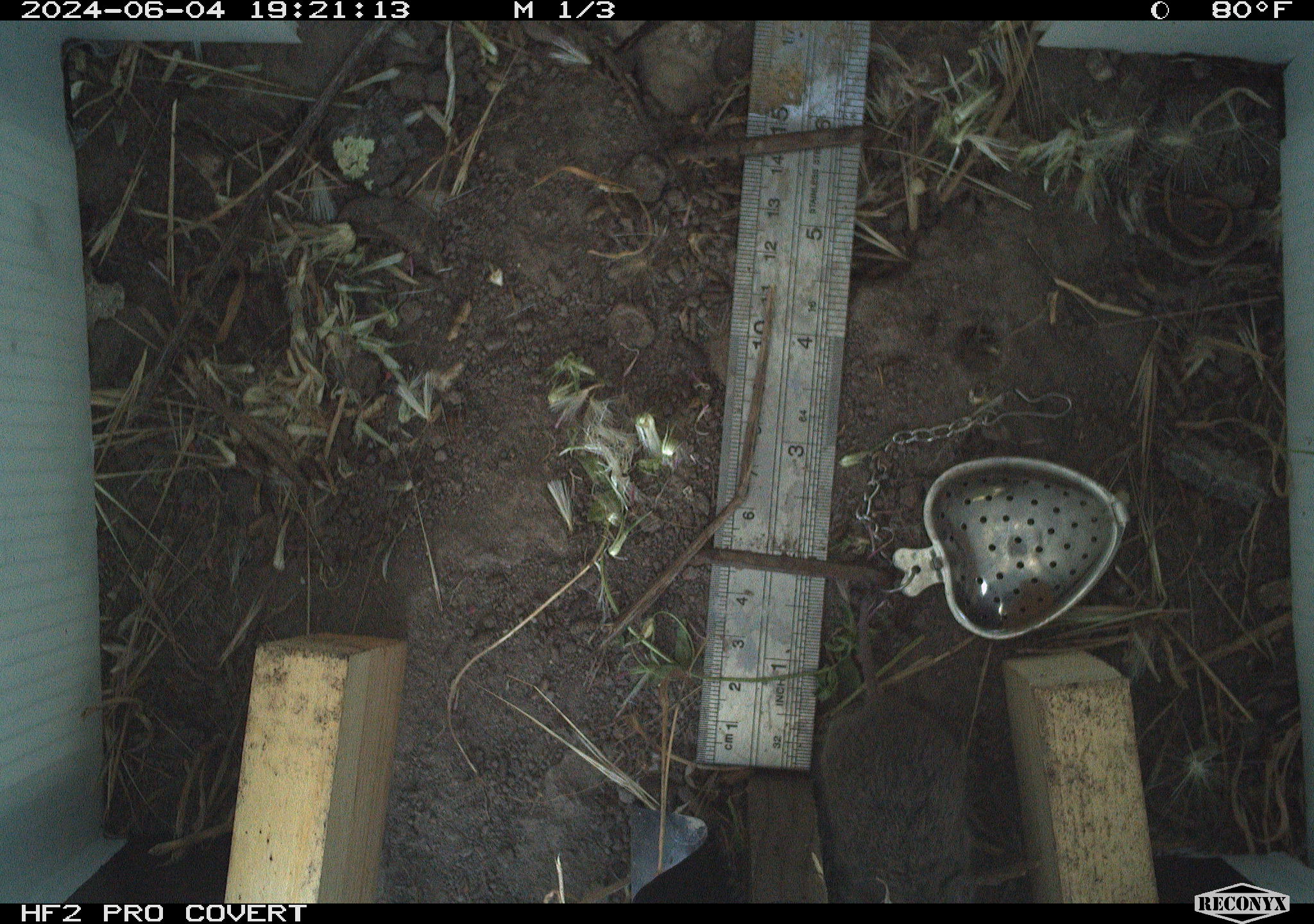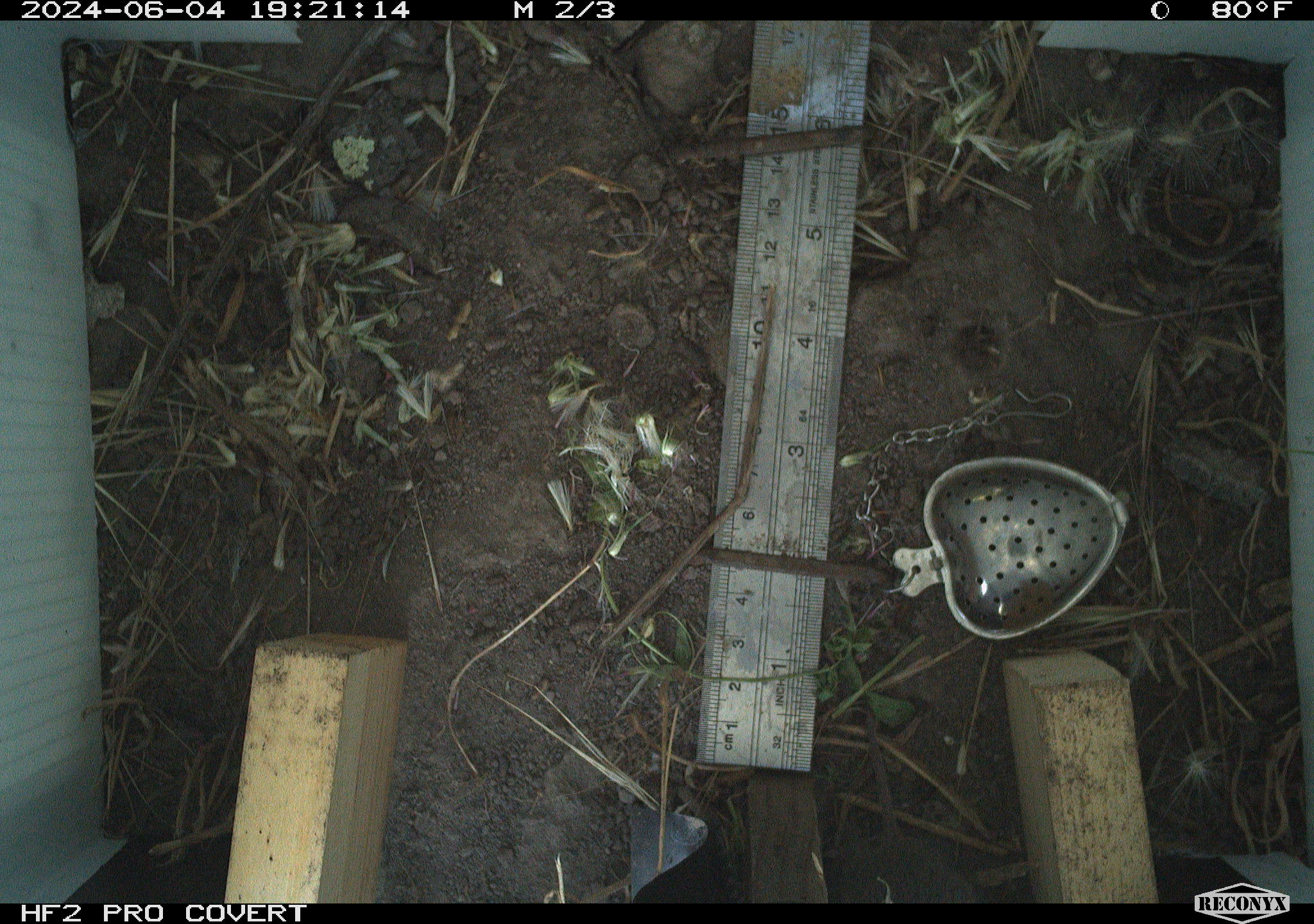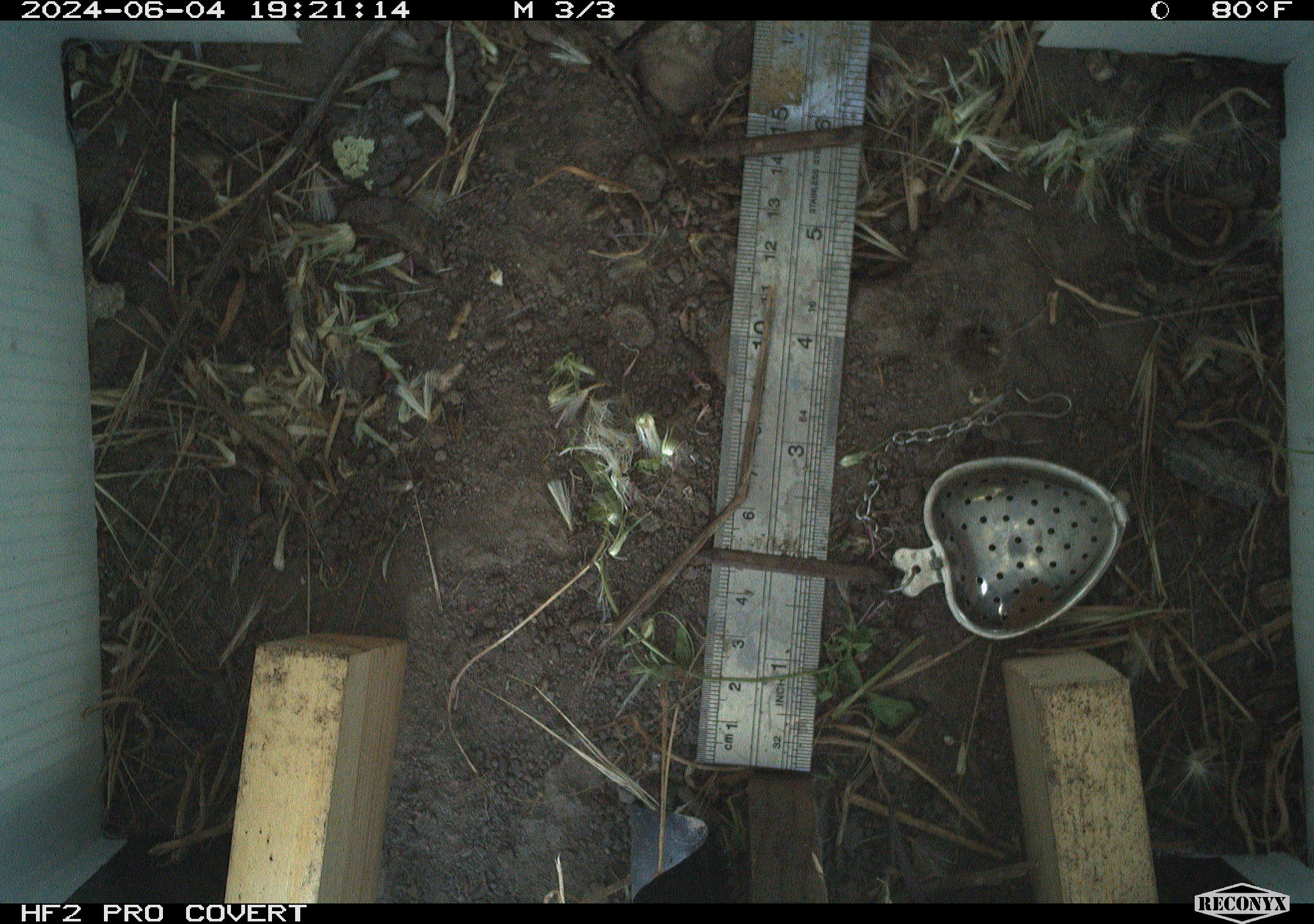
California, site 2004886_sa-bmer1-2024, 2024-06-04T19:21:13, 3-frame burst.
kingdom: Animalia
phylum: Chordata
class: Mammalia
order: Rodentia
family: Cricetidae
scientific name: Arvicolinae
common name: voles, lemmings, and muskrats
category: arvicolinae subfamily